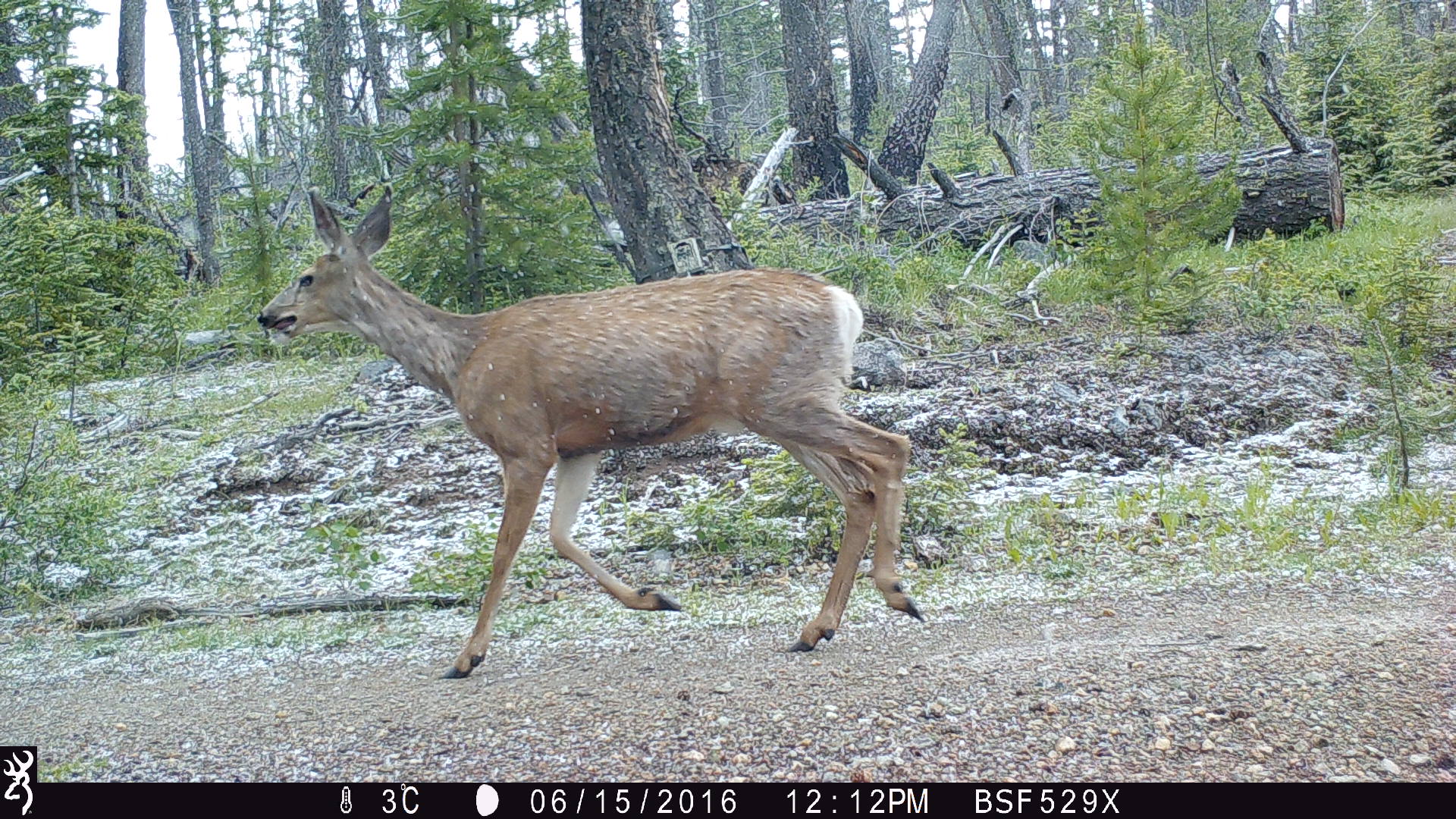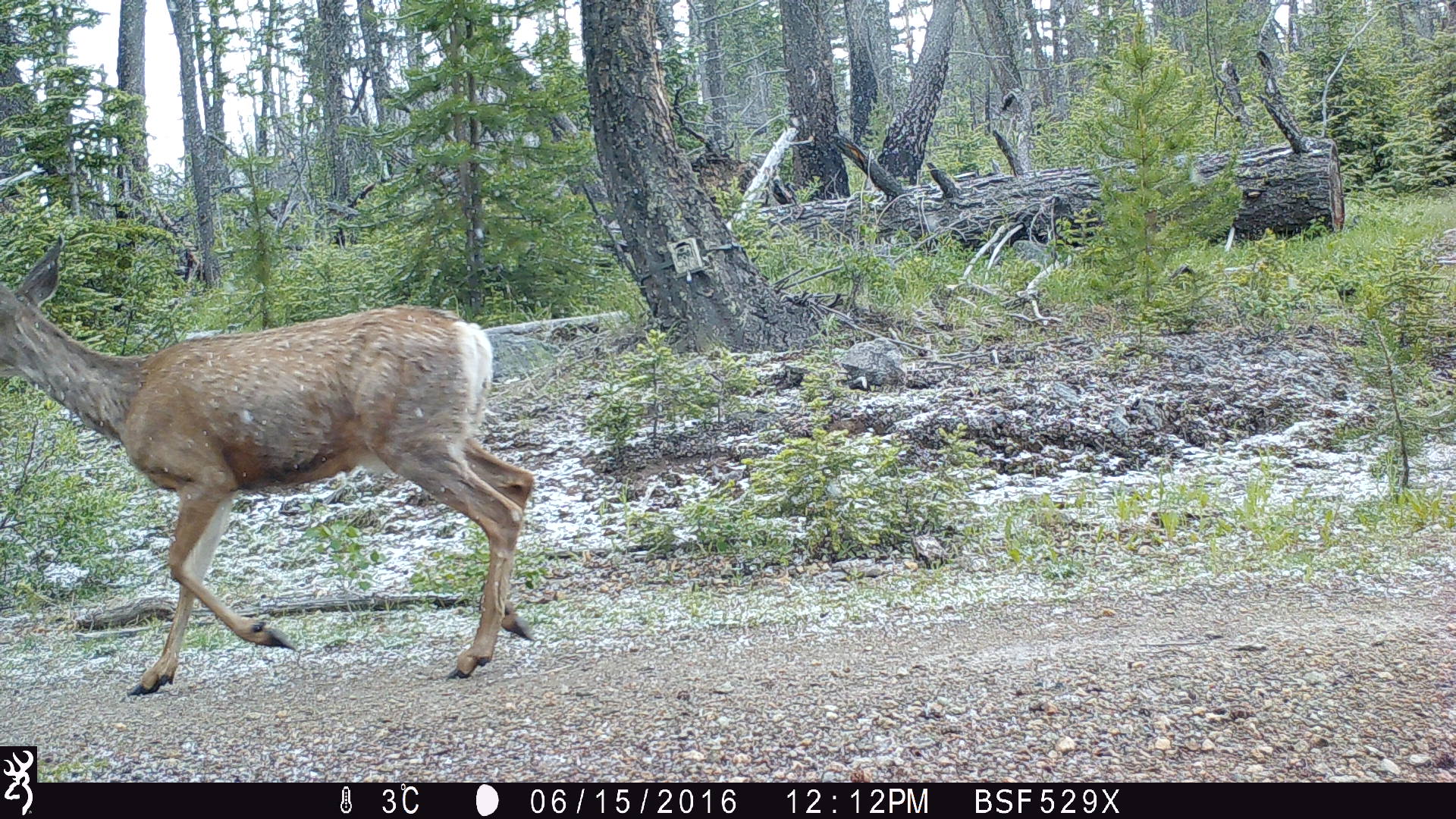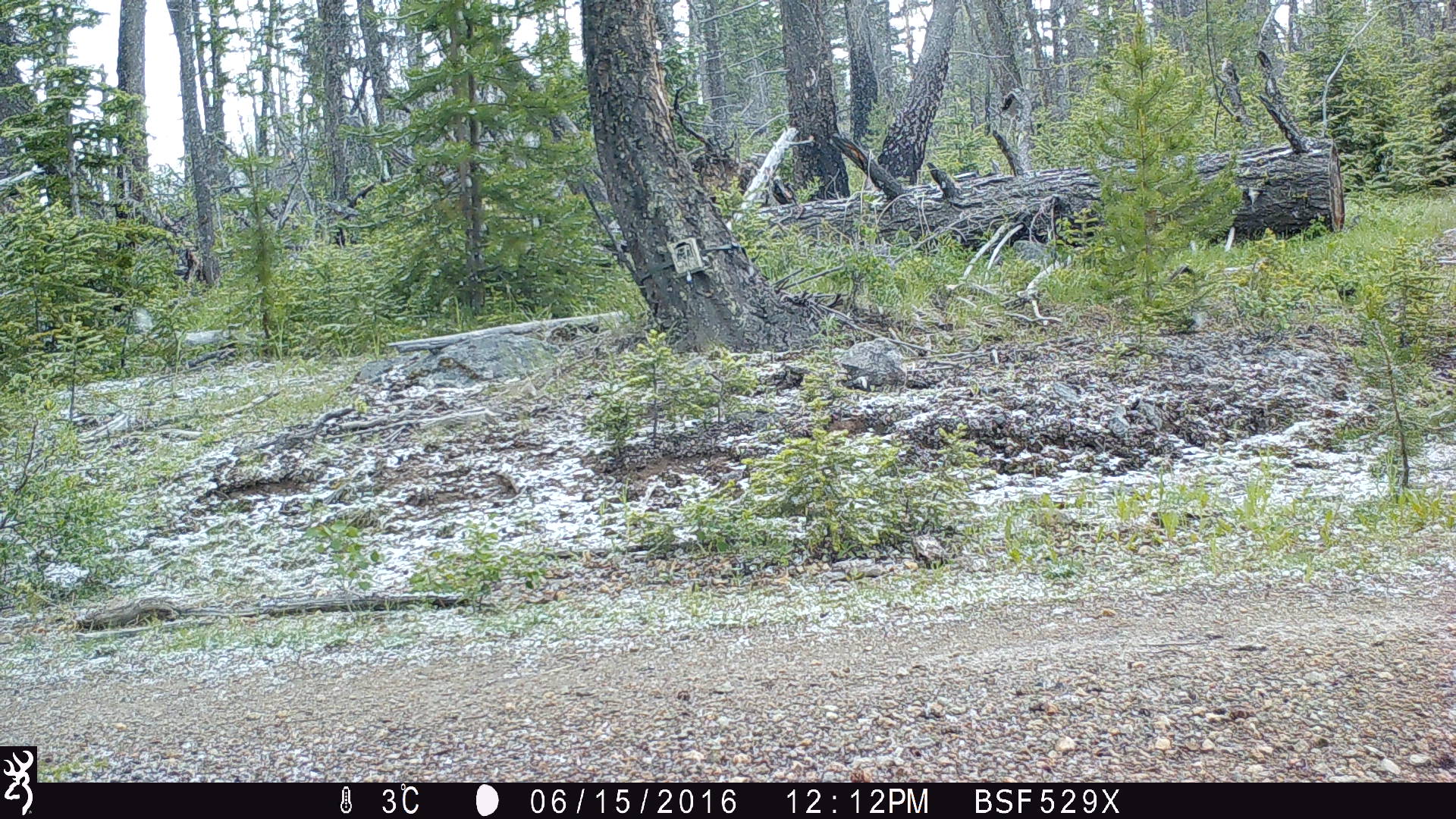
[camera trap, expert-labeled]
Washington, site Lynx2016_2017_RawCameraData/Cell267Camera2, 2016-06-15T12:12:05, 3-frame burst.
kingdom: Animalia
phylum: Chordata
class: Mammalia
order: Artiodactyla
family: Cervidae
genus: Odocoileus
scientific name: Odocoileus hemionus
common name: mule deer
Odocoileus hemionus (mule deer). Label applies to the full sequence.